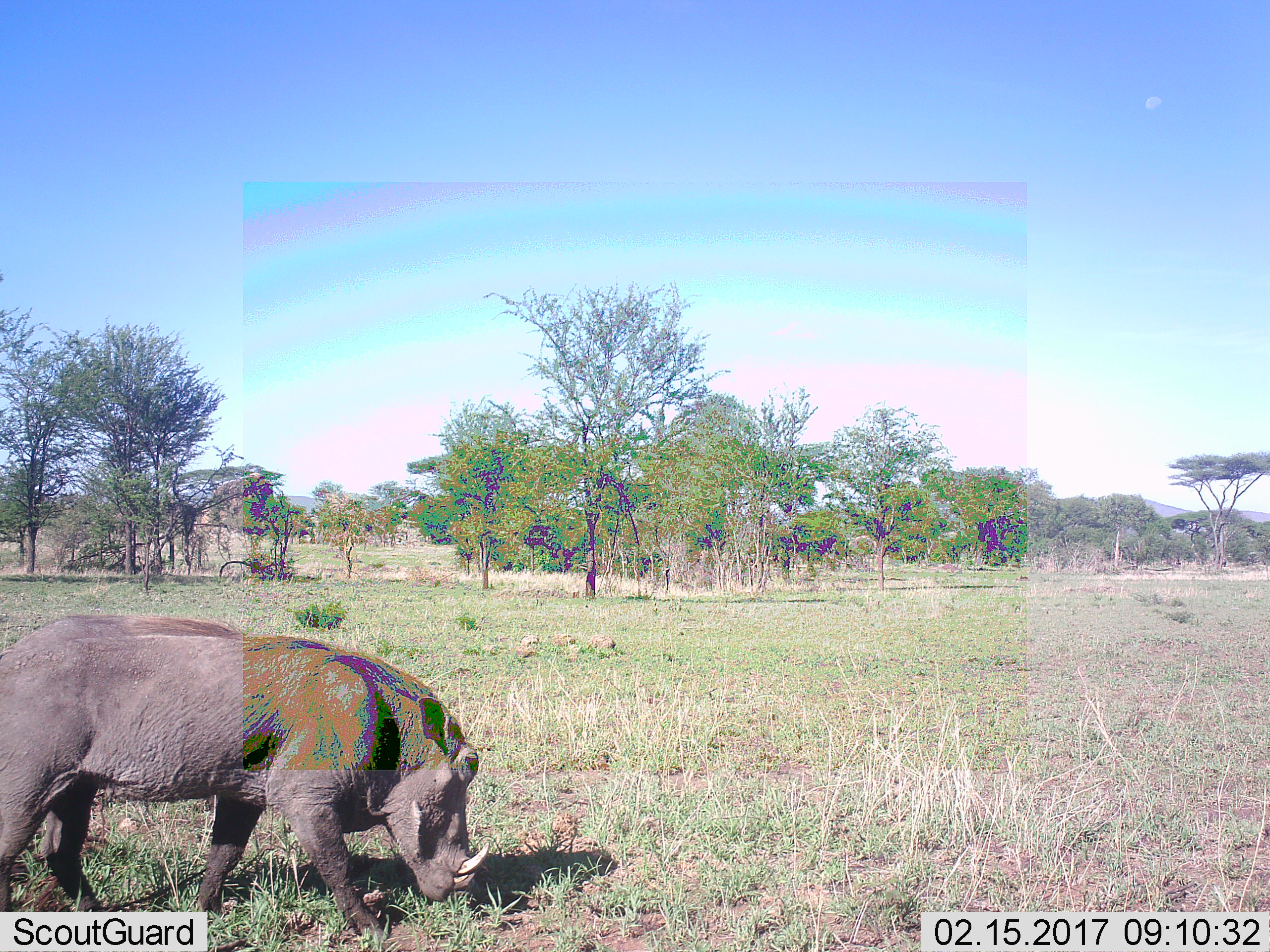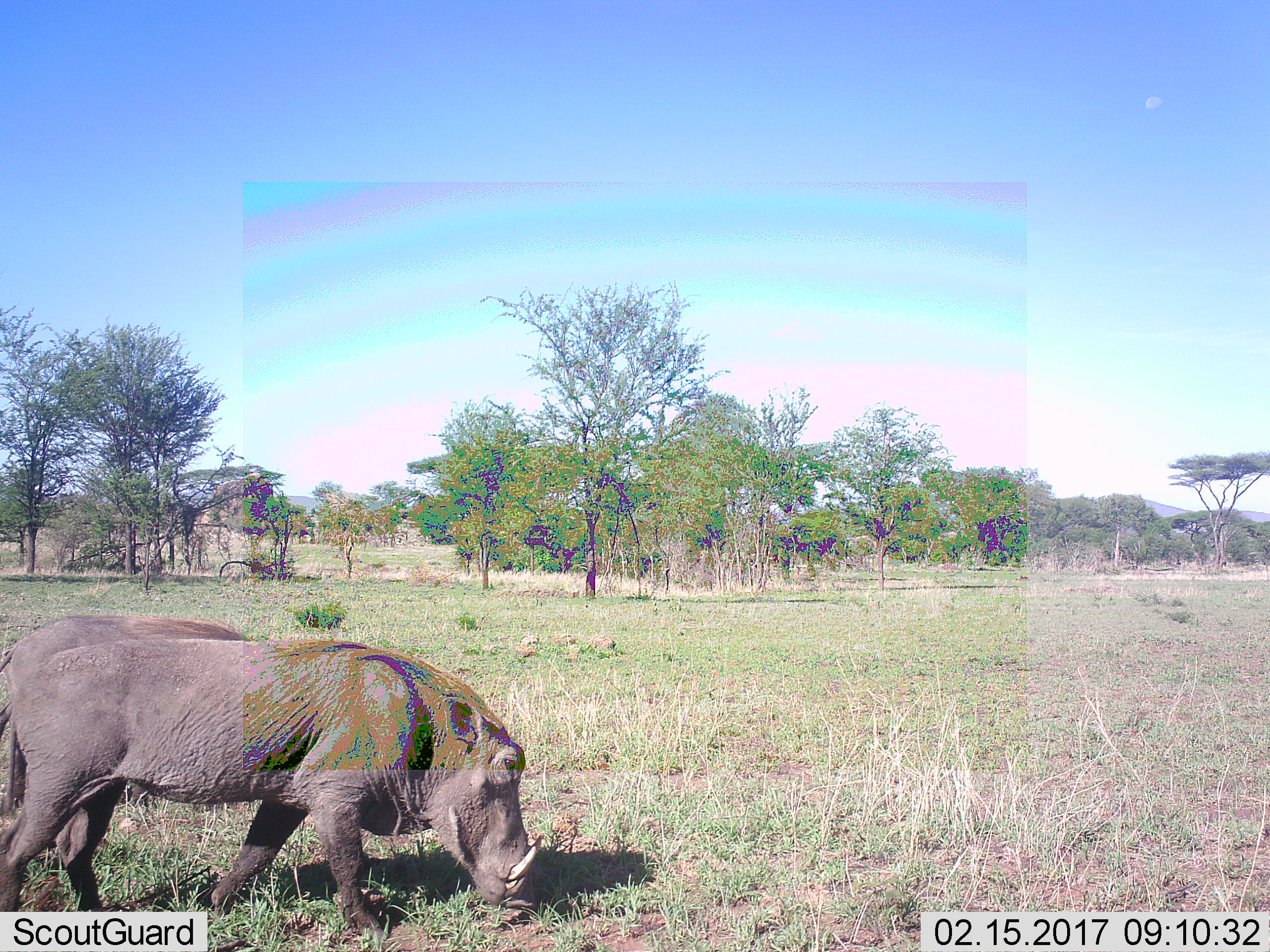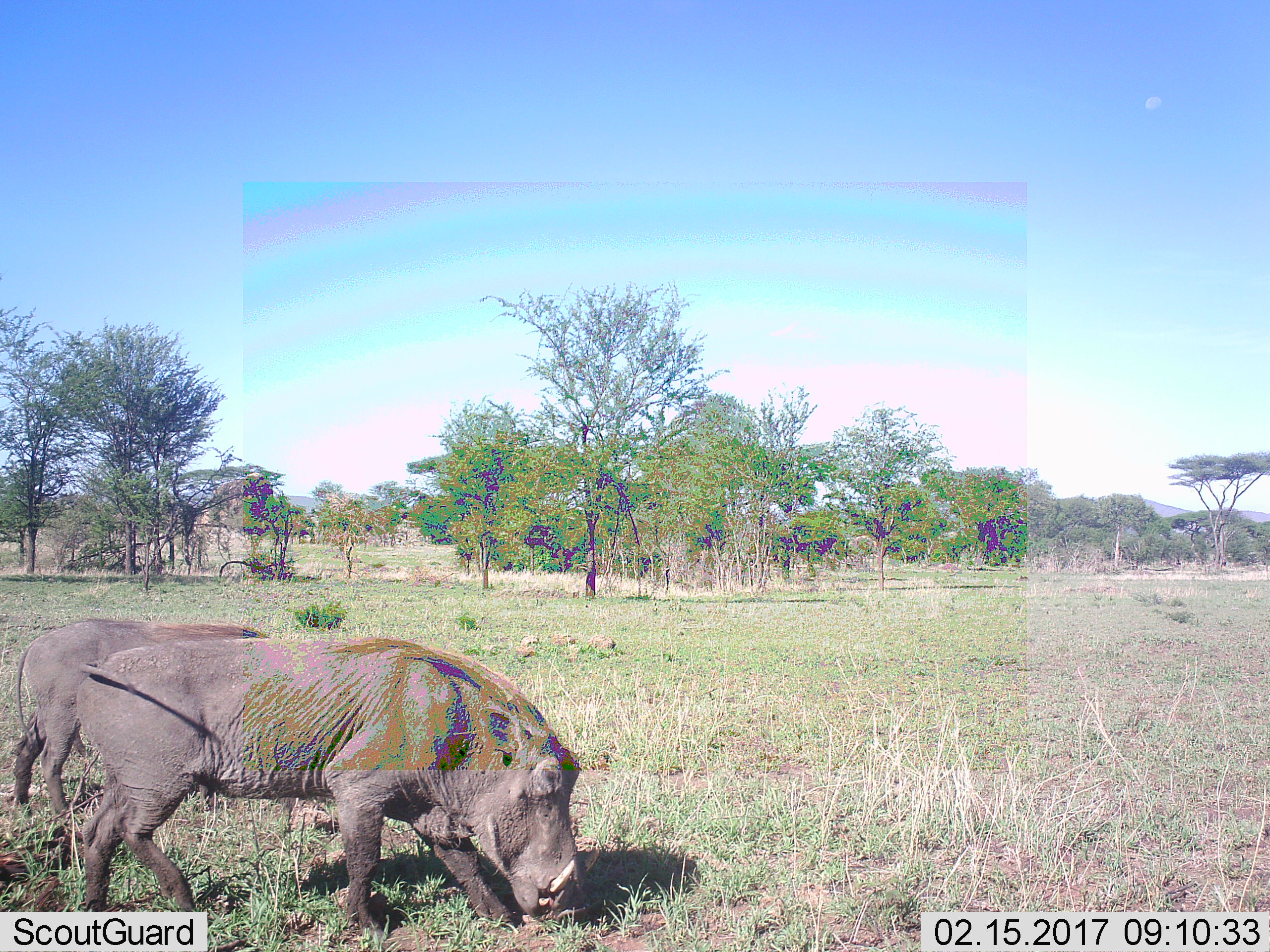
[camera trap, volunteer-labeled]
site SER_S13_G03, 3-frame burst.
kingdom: Animalia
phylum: Chordata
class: Mammalia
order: Artiodactyla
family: Suidae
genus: Phacochoerus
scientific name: Phacochoerus africanus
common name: warthog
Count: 2.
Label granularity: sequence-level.